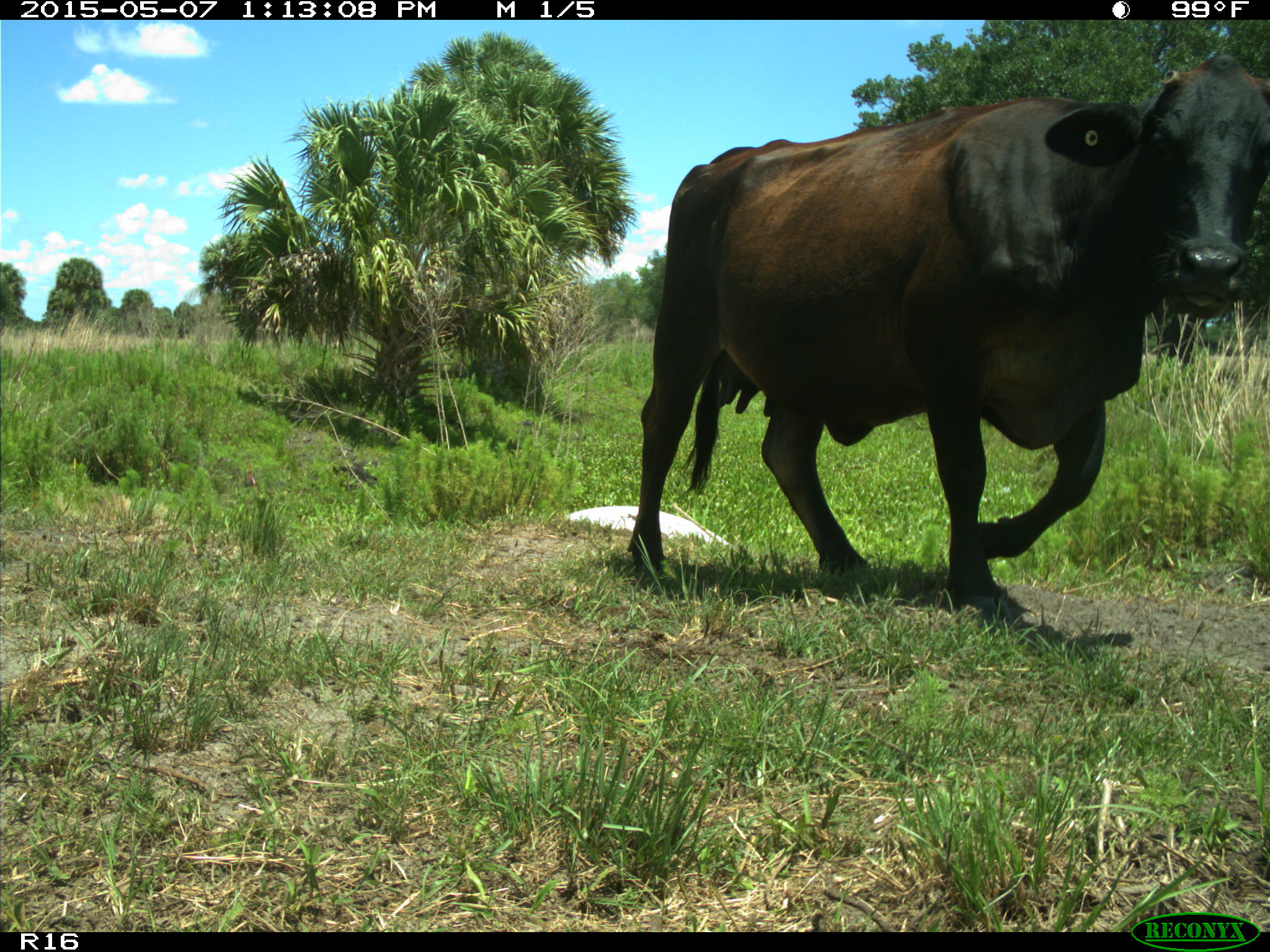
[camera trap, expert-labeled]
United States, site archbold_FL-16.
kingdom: Animalia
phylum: Chordata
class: Mammalia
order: Artiodactyla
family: Bovidae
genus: Bos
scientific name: Bos taurus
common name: domestic cow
Bos taurus (domestic cow).